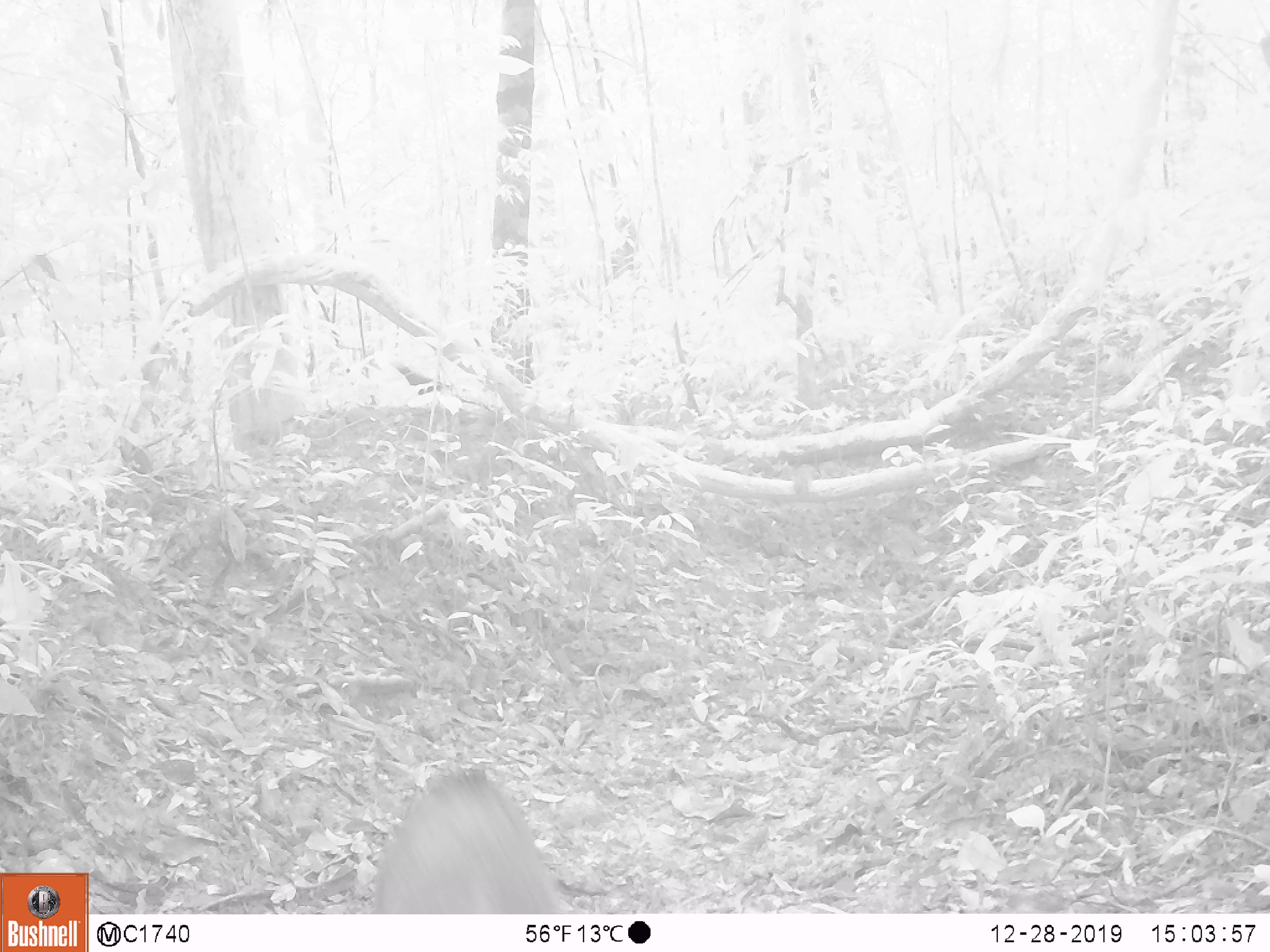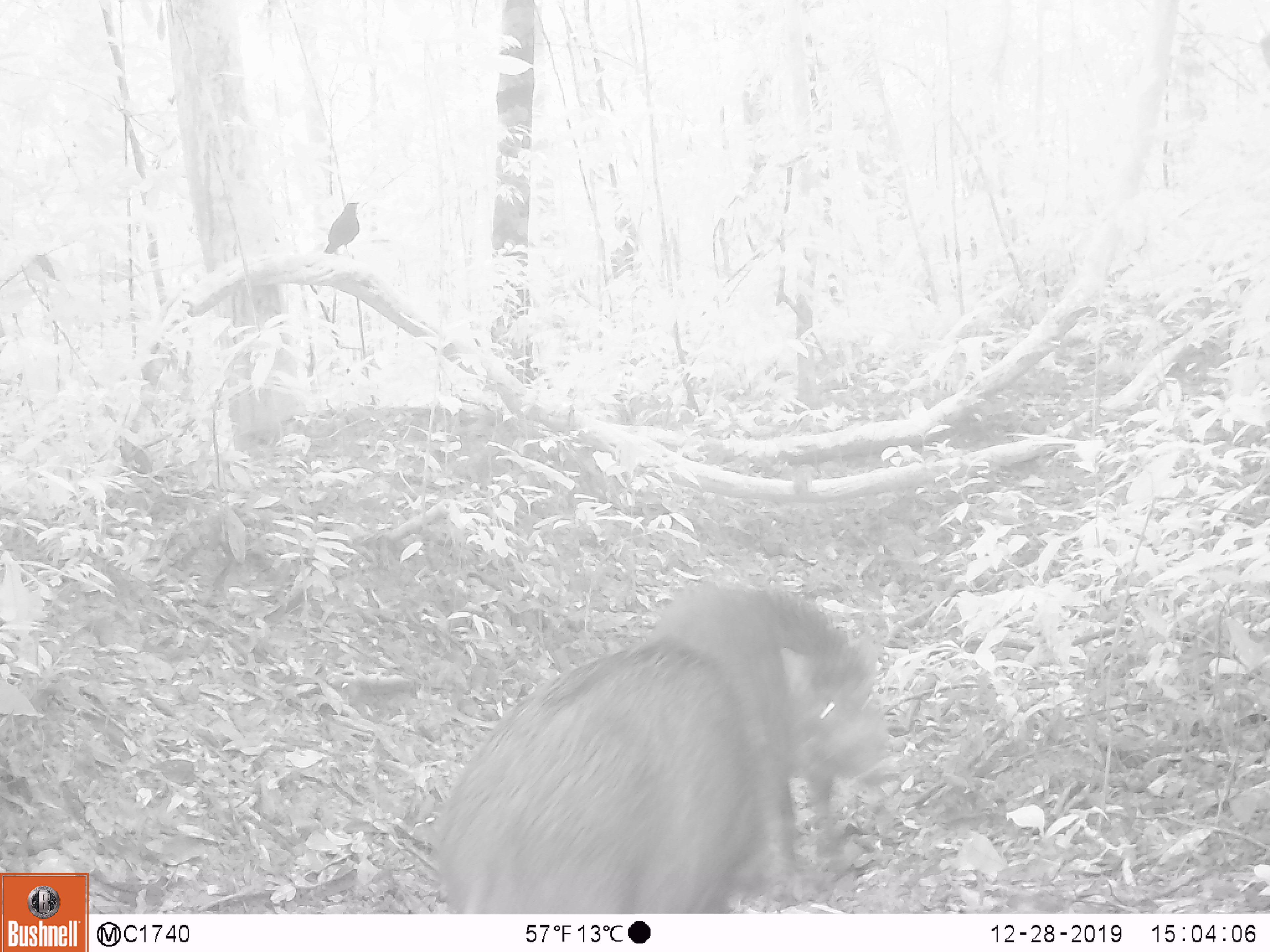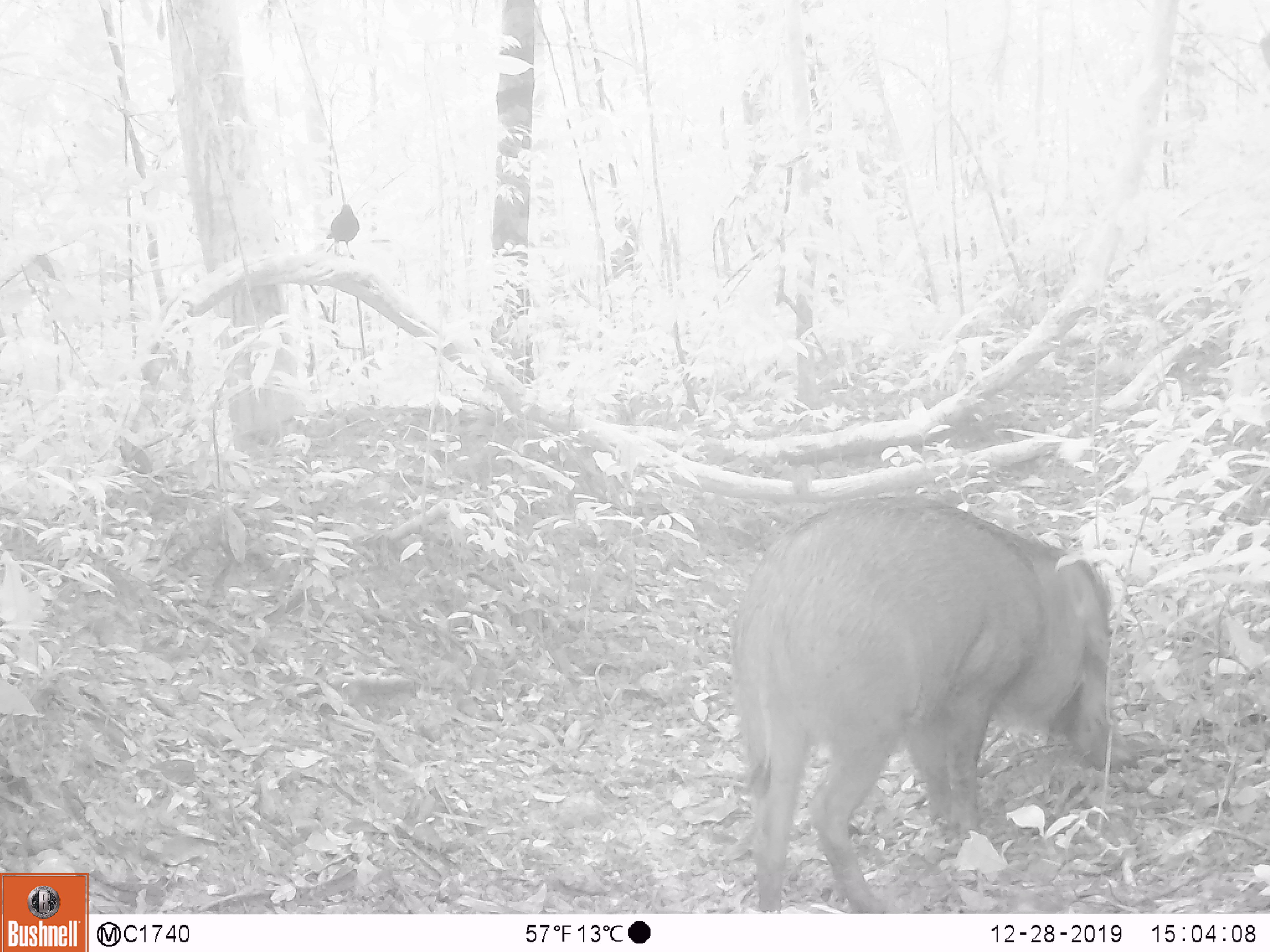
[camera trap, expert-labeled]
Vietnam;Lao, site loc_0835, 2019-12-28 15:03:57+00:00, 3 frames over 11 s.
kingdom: Animalia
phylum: Chordata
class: Mammalia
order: Artiodactyla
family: Suidae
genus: Sus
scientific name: Sus scrofa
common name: eurasian wild pig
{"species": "eurasian wild pig (Sus scrofa)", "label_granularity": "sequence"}